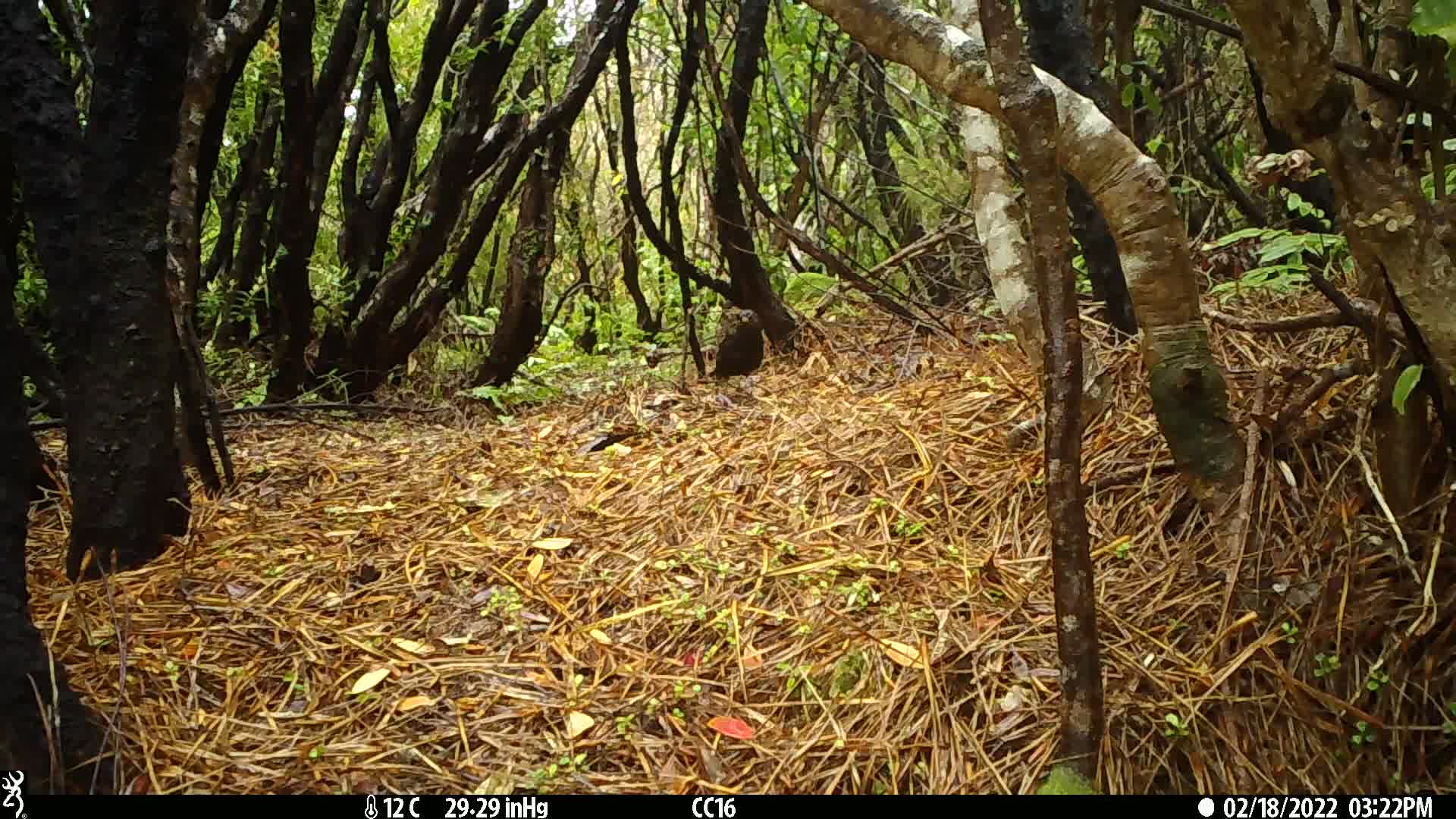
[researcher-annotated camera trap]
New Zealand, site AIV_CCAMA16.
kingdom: Animalia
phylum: Chordata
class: Aves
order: Passeriformes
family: Turdidae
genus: Turdus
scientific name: Turdus merula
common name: eurasian blackbird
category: blackbird